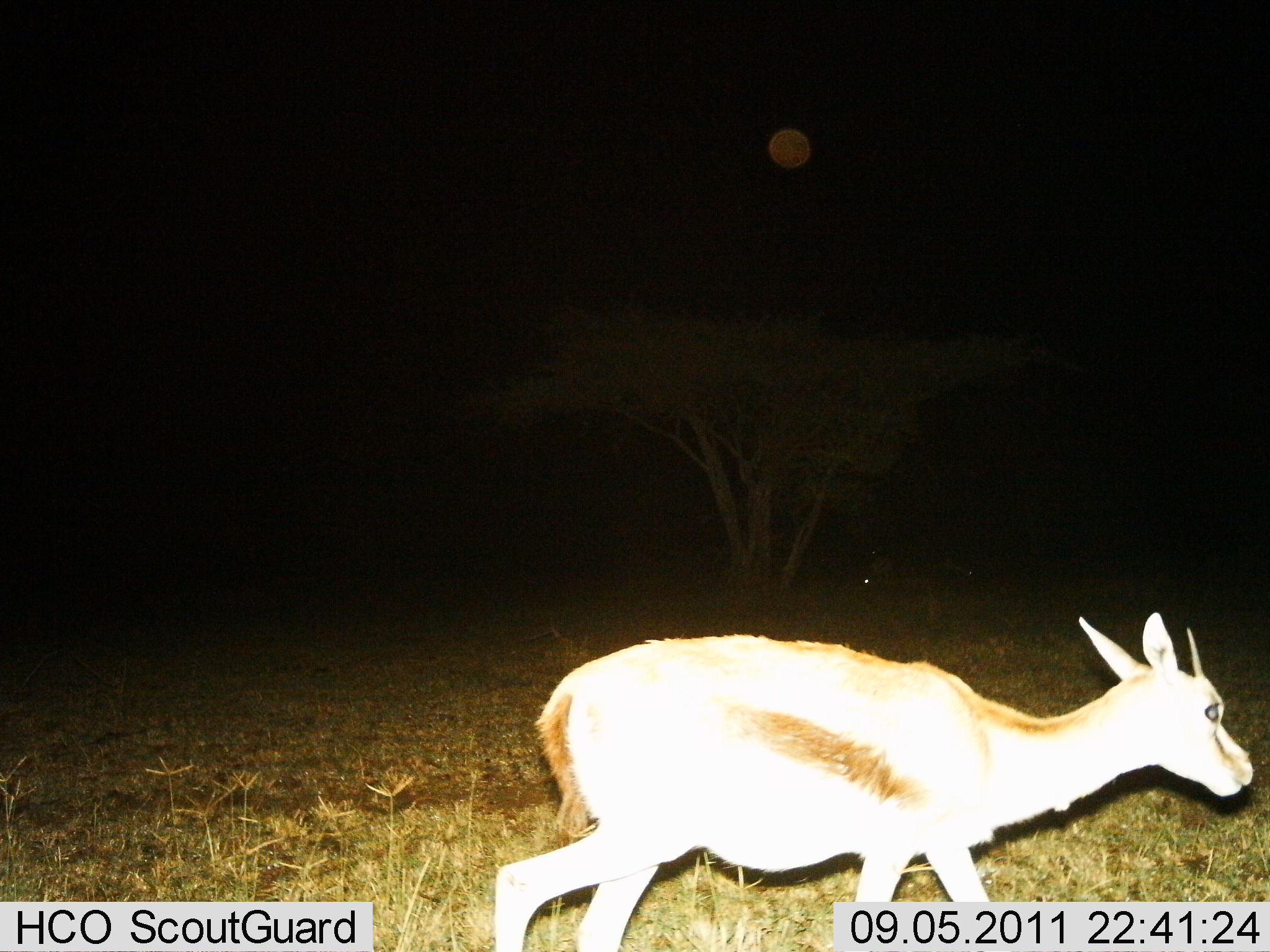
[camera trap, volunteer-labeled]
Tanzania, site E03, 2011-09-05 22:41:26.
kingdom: Animalia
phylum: Chordata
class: Mammalia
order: Artiodactyla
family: Bovidae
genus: Eudorcas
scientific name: Eudorcas thomsonii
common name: thomson's gazelle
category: gazellethomsons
Gazellethomsons (thomson's gazelle) (Eudorcas thomsonii), count 1. Behavior (volunteer vote fractions): standing 9%, resting 0%, moving 91%, interacting 0%. Young present (vote fraction): 0%. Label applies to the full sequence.